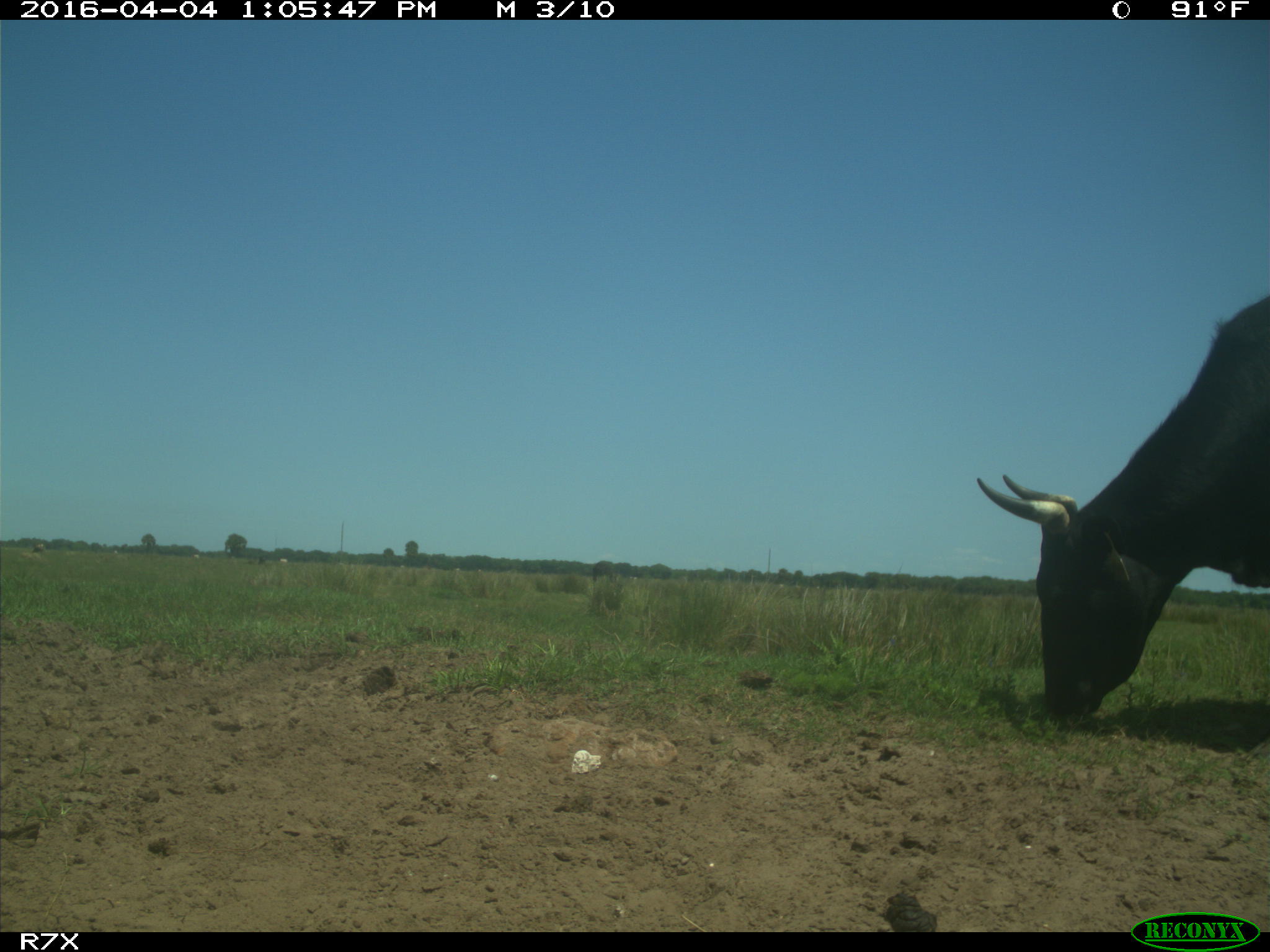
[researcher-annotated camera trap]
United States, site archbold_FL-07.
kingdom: Animalia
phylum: Chordata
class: Mammalia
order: Artiodactyla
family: Bovidae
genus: Bos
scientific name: Bos taurus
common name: domestic cow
Bos taurus (domestic cow).